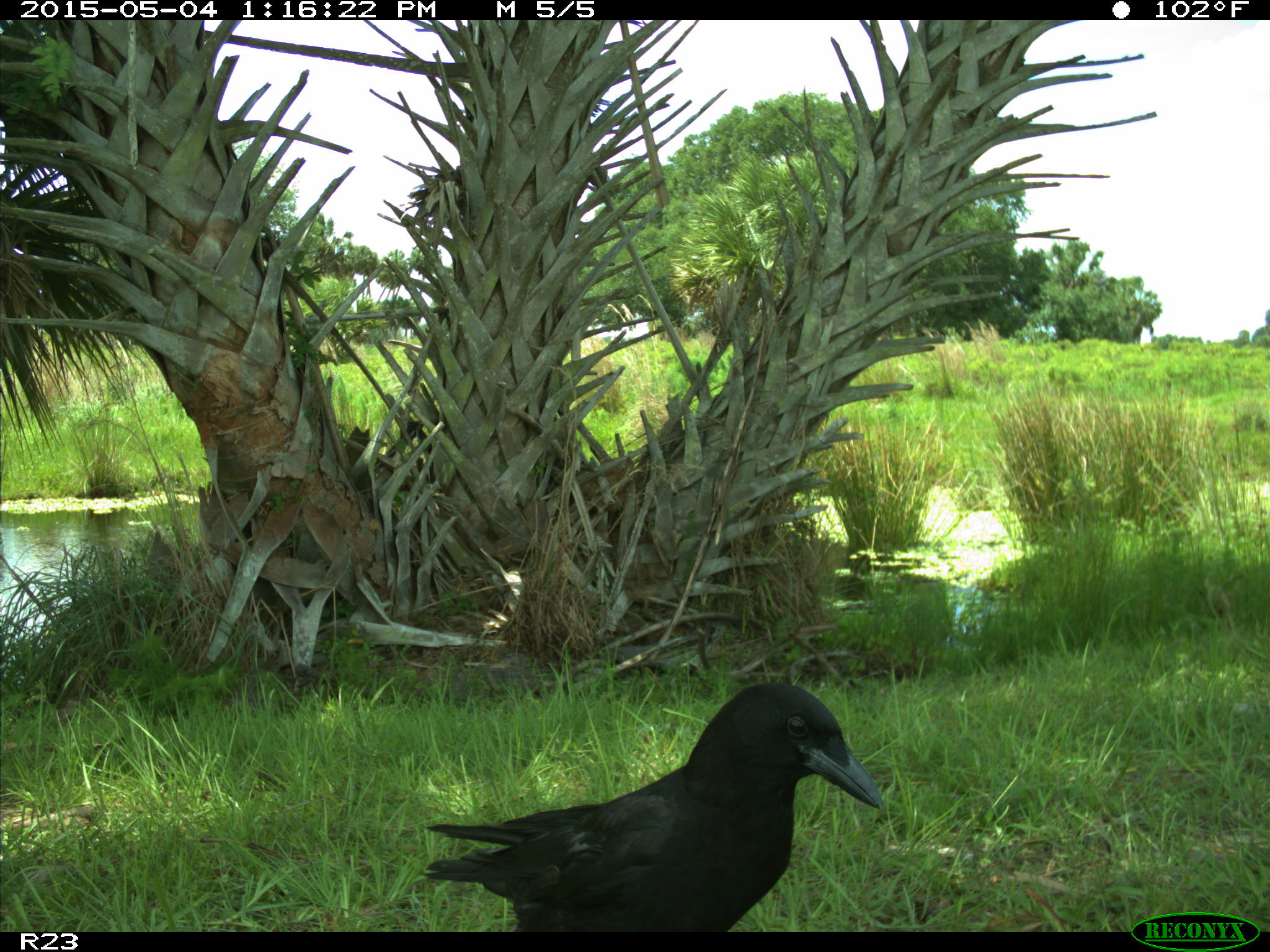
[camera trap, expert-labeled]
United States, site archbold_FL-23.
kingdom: Animalia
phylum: Chordata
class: Mammalia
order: Artiodactyla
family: Bovidae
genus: Bos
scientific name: Bos taurus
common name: domestic cow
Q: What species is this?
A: Bos taurus (domestic cow).